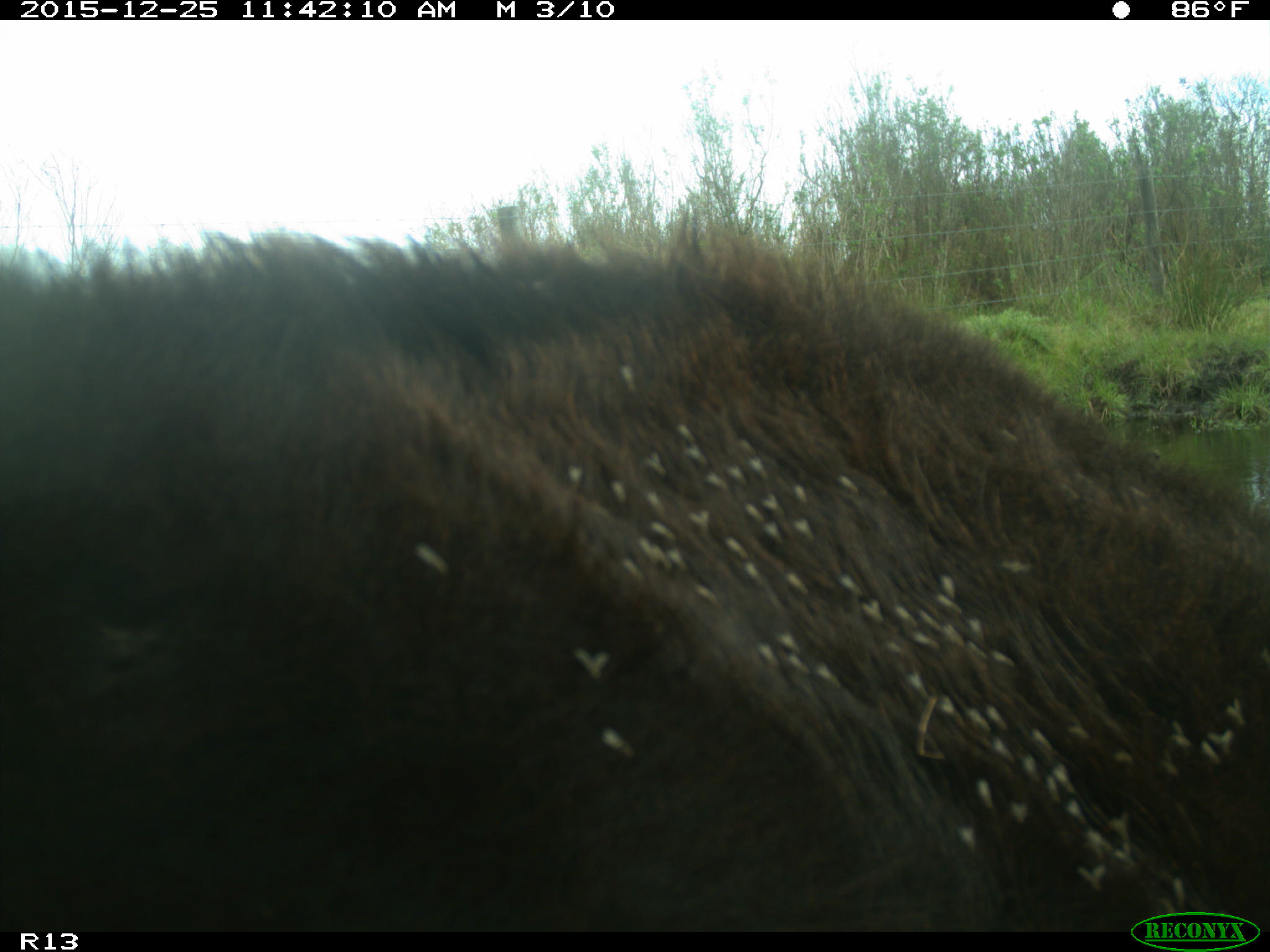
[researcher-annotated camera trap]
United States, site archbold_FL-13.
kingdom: Animalia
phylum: Chordata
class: Mammalia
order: Artiodactyla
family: Bovidae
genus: Bos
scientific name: Bos taurus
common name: domestic cow